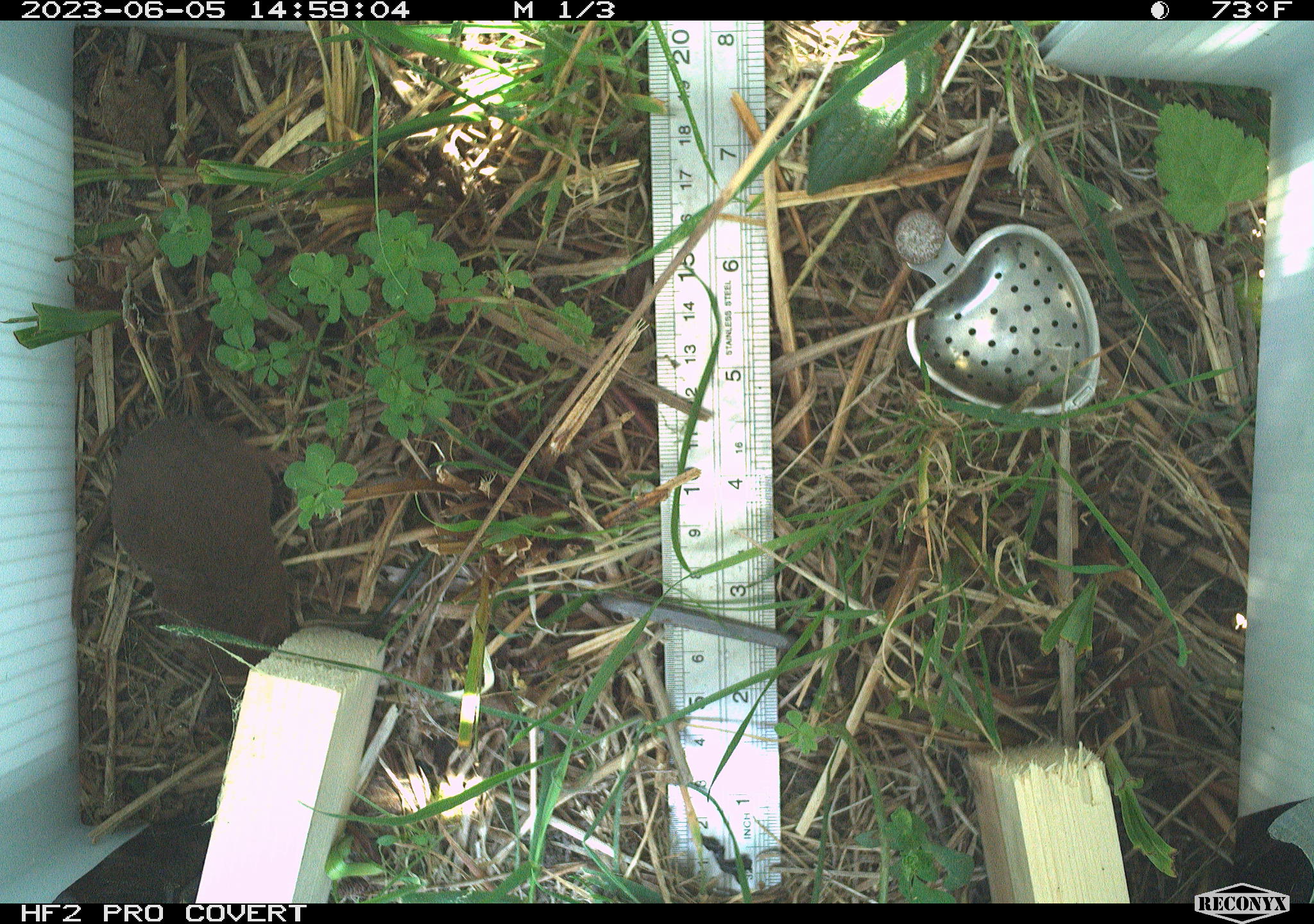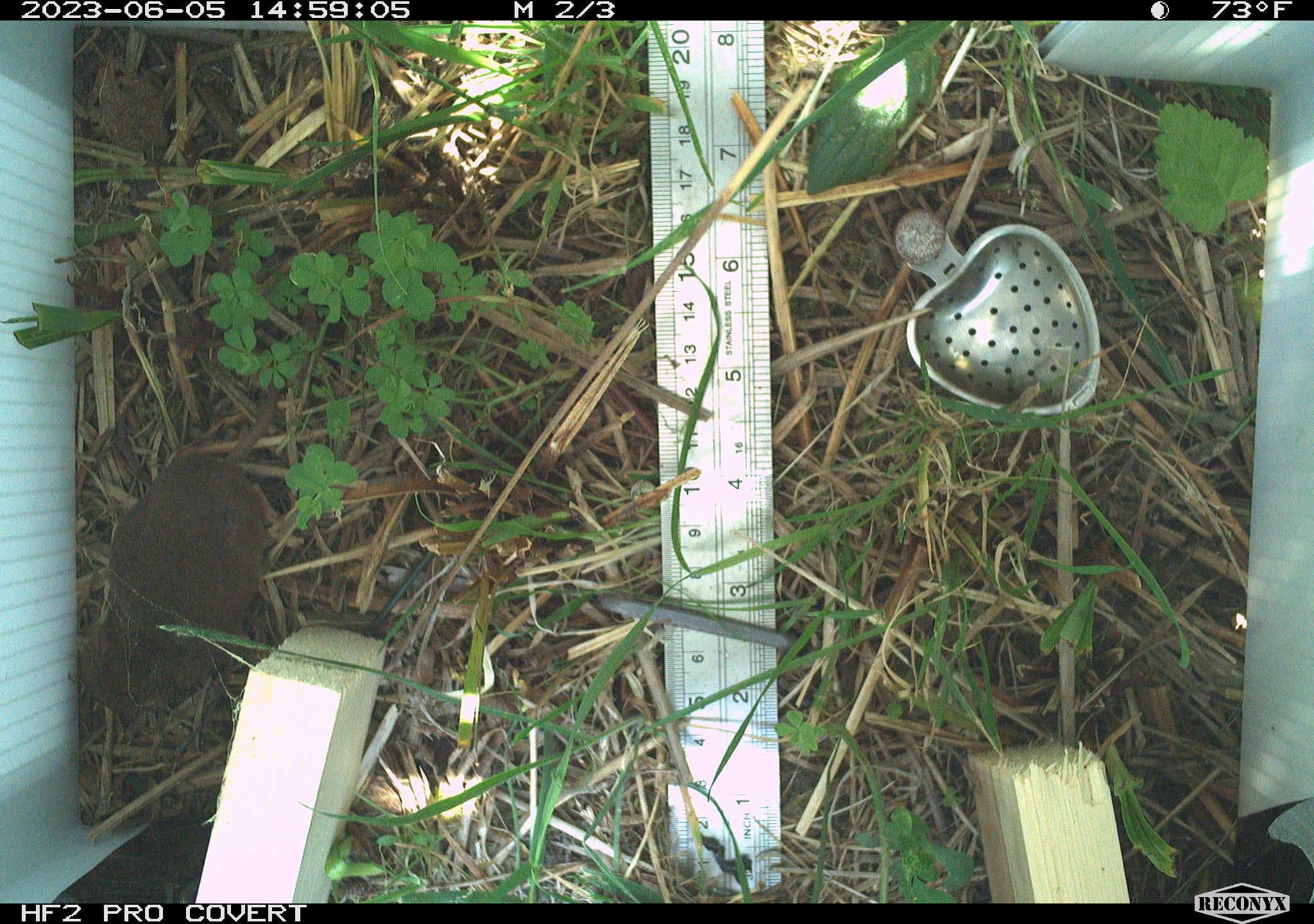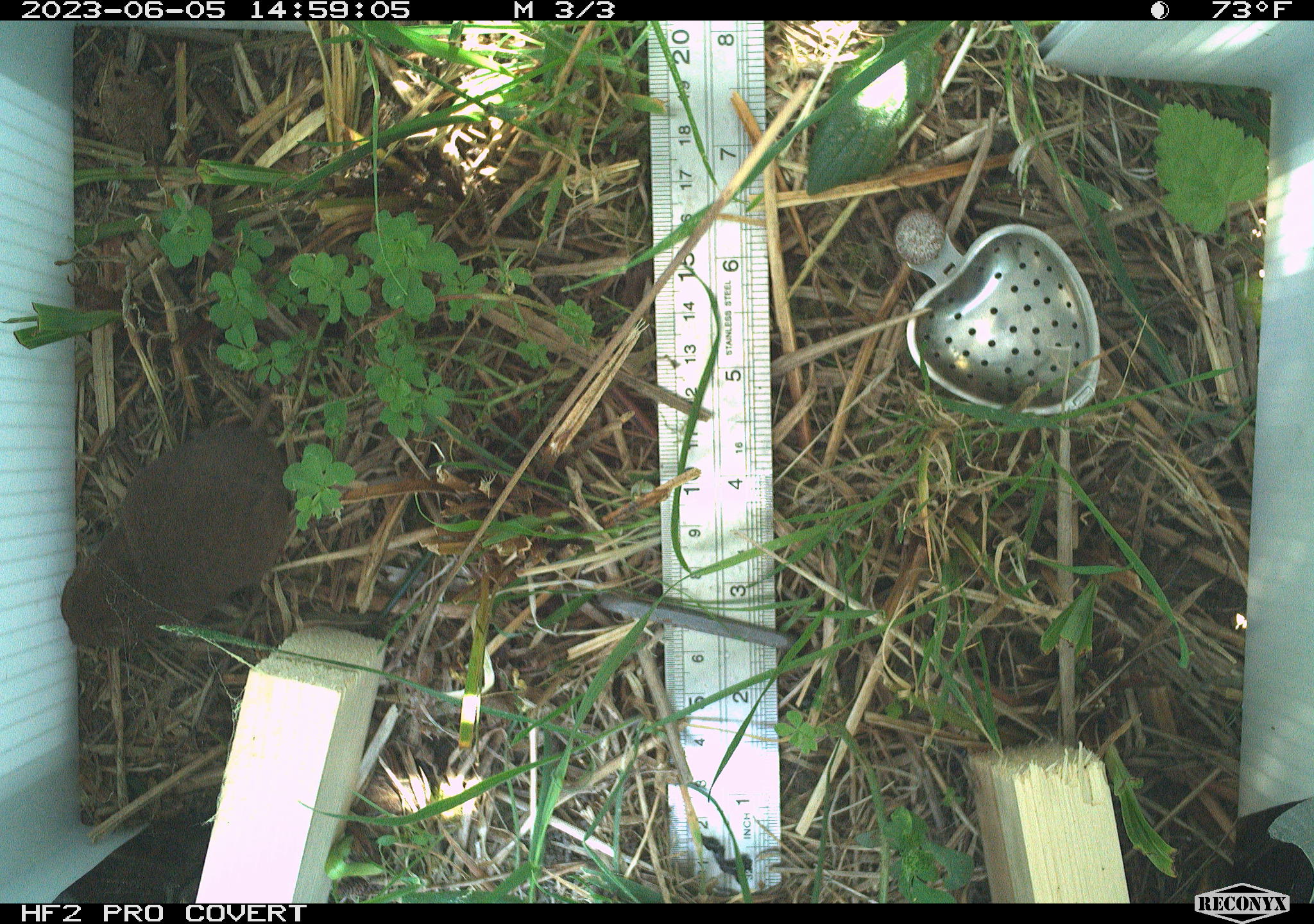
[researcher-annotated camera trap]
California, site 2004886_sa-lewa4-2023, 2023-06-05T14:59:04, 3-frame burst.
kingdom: Animalia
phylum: Chordata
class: Mammalia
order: Eulipotyphla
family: Soricidae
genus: Sorex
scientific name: Sorex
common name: long-tailed shrew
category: sorex species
Sorex species (long-tailed shrew) (Sorex).